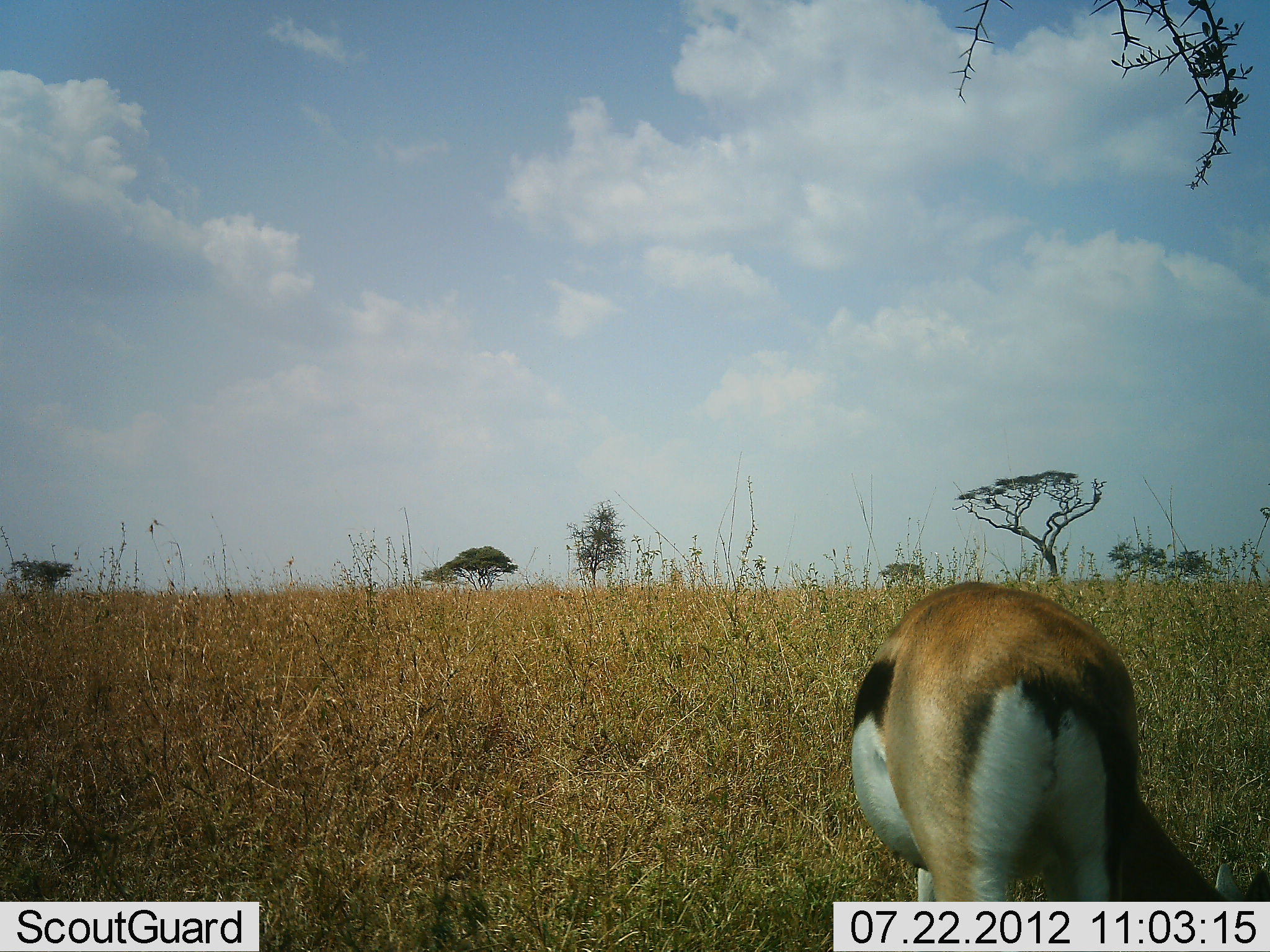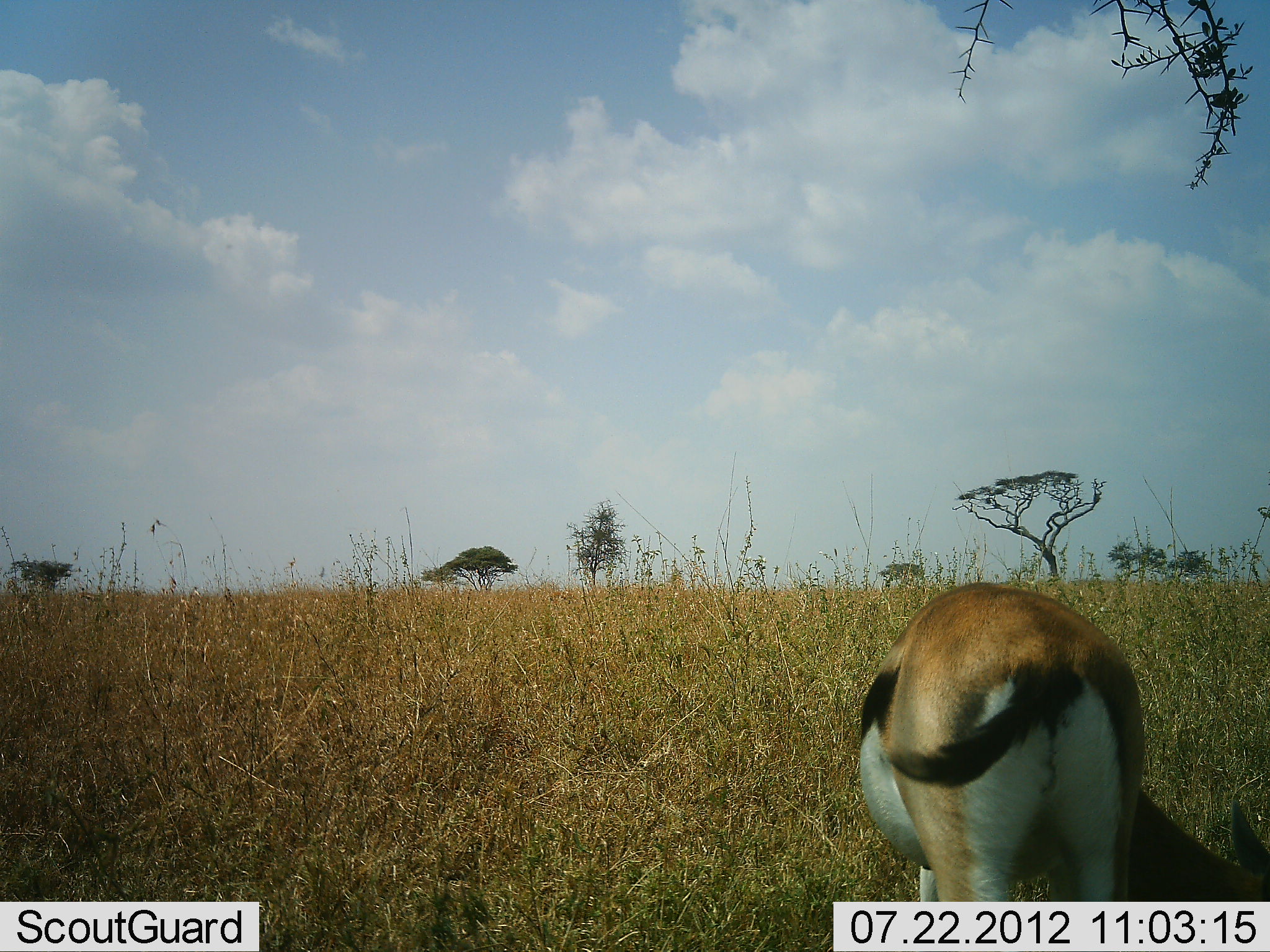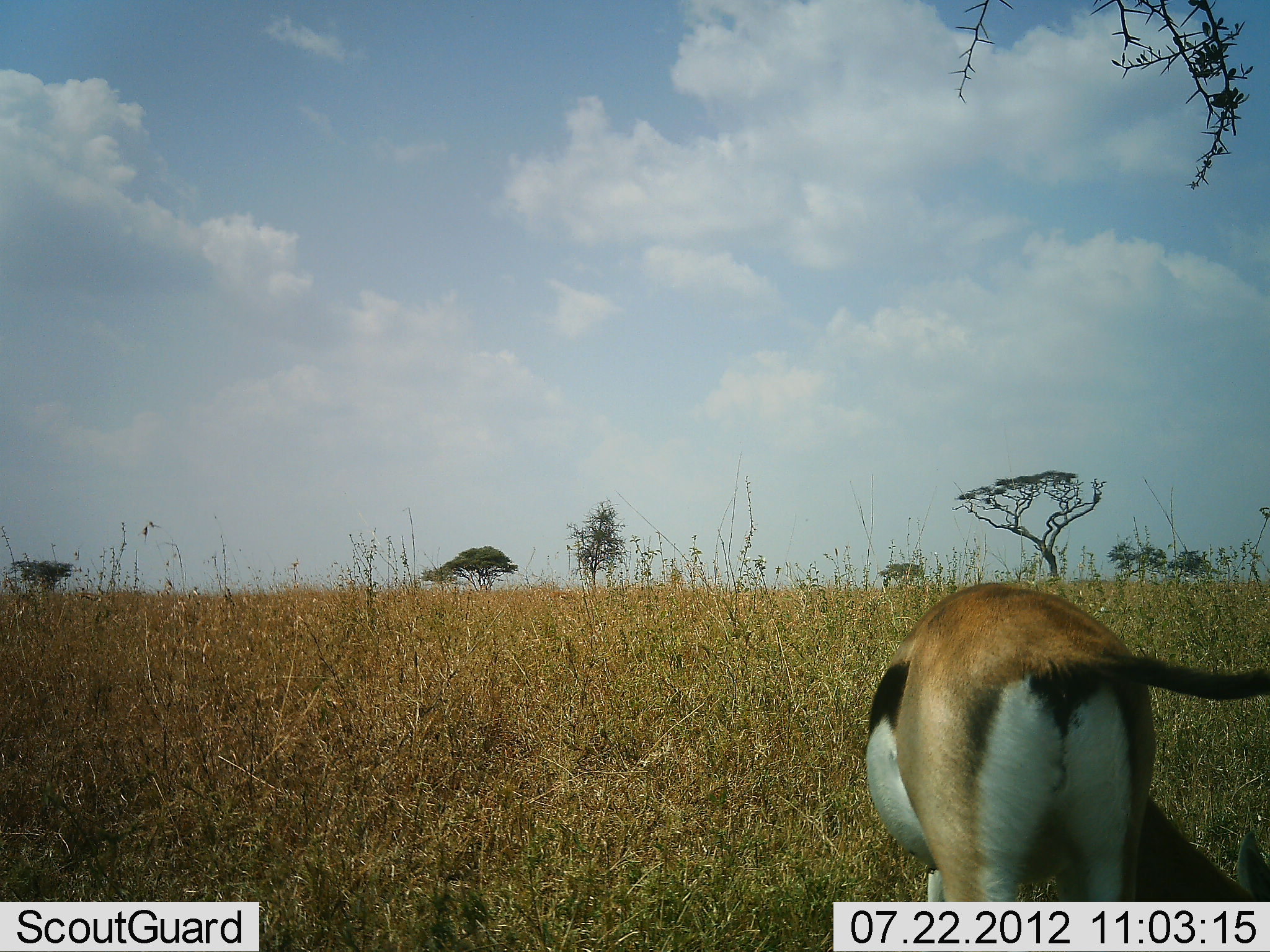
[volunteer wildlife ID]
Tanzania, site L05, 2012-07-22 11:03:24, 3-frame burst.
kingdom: Animalia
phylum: Chordata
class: Mammalia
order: Artiodactyla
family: Bovidae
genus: Eudorcas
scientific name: Eudorcas thomsonii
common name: thomson's gazelle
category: gazellethomsons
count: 1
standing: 30%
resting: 0%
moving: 0%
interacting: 0%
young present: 0%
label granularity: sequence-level